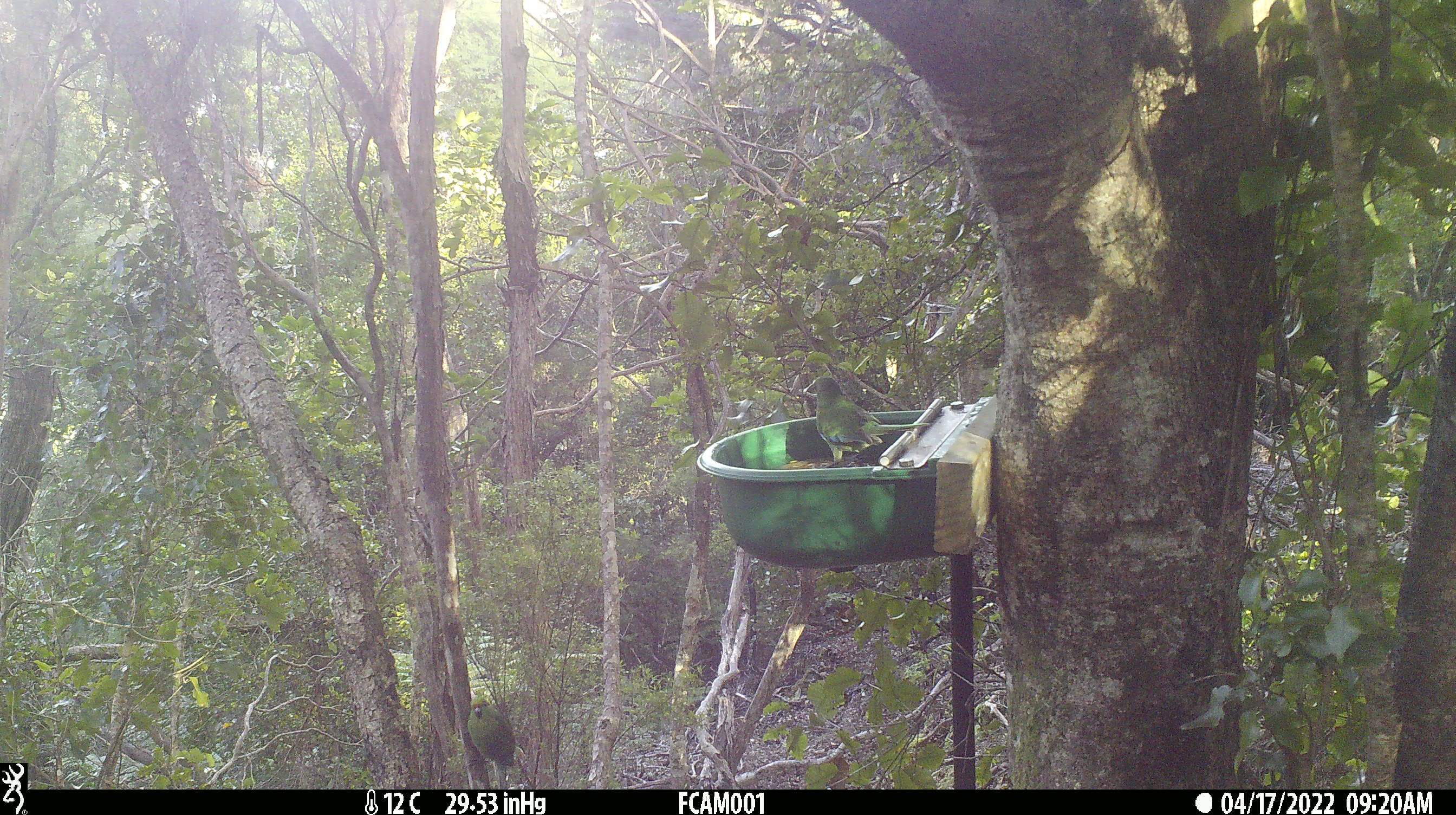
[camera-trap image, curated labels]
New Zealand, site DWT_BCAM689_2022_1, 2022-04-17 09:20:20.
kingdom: Animalia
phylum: Chordata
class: Aves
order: Psittaciformes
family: Psittaculidae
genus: Cyanoramphus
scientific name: Cyanoramphus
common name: parakeet